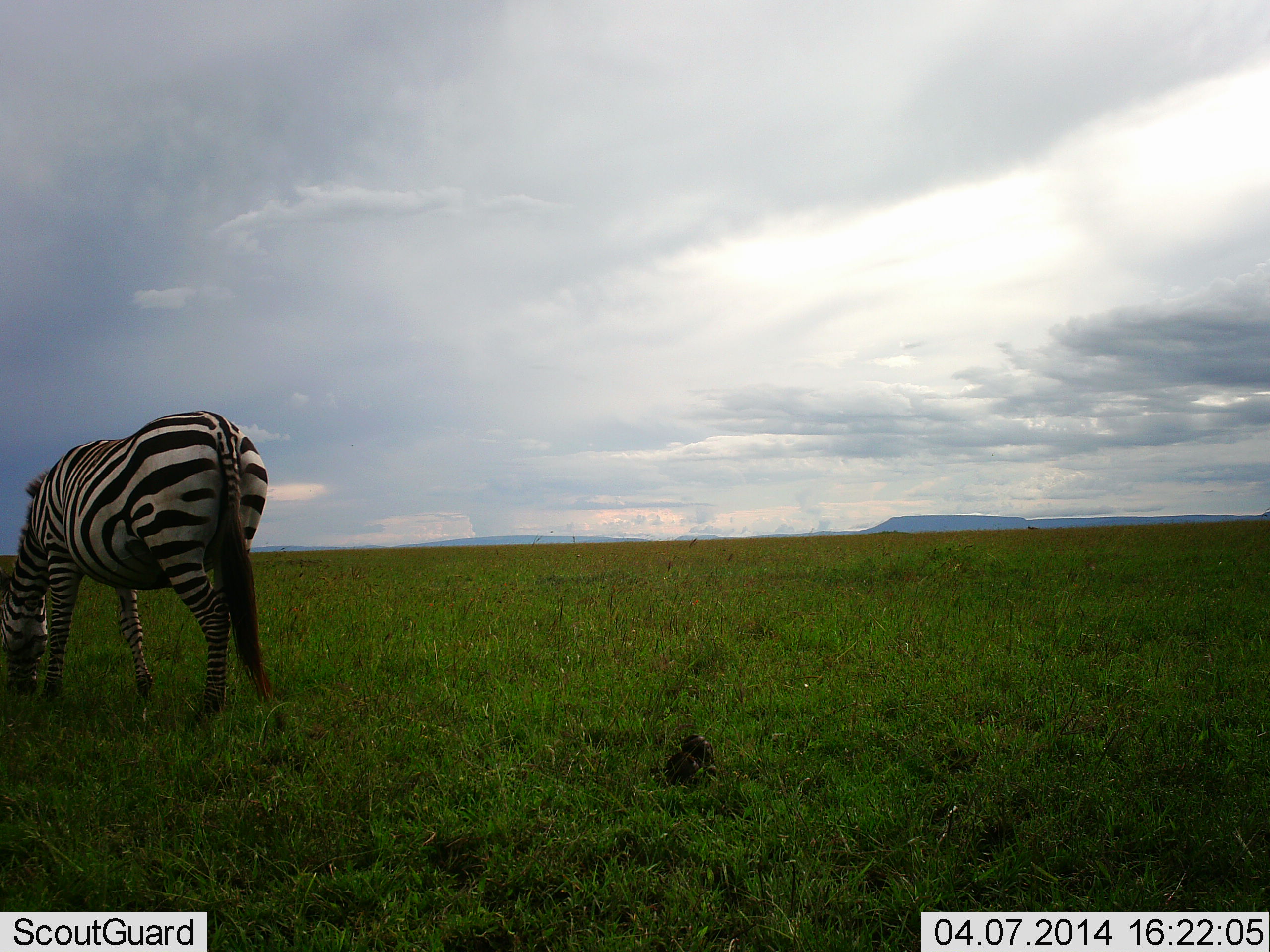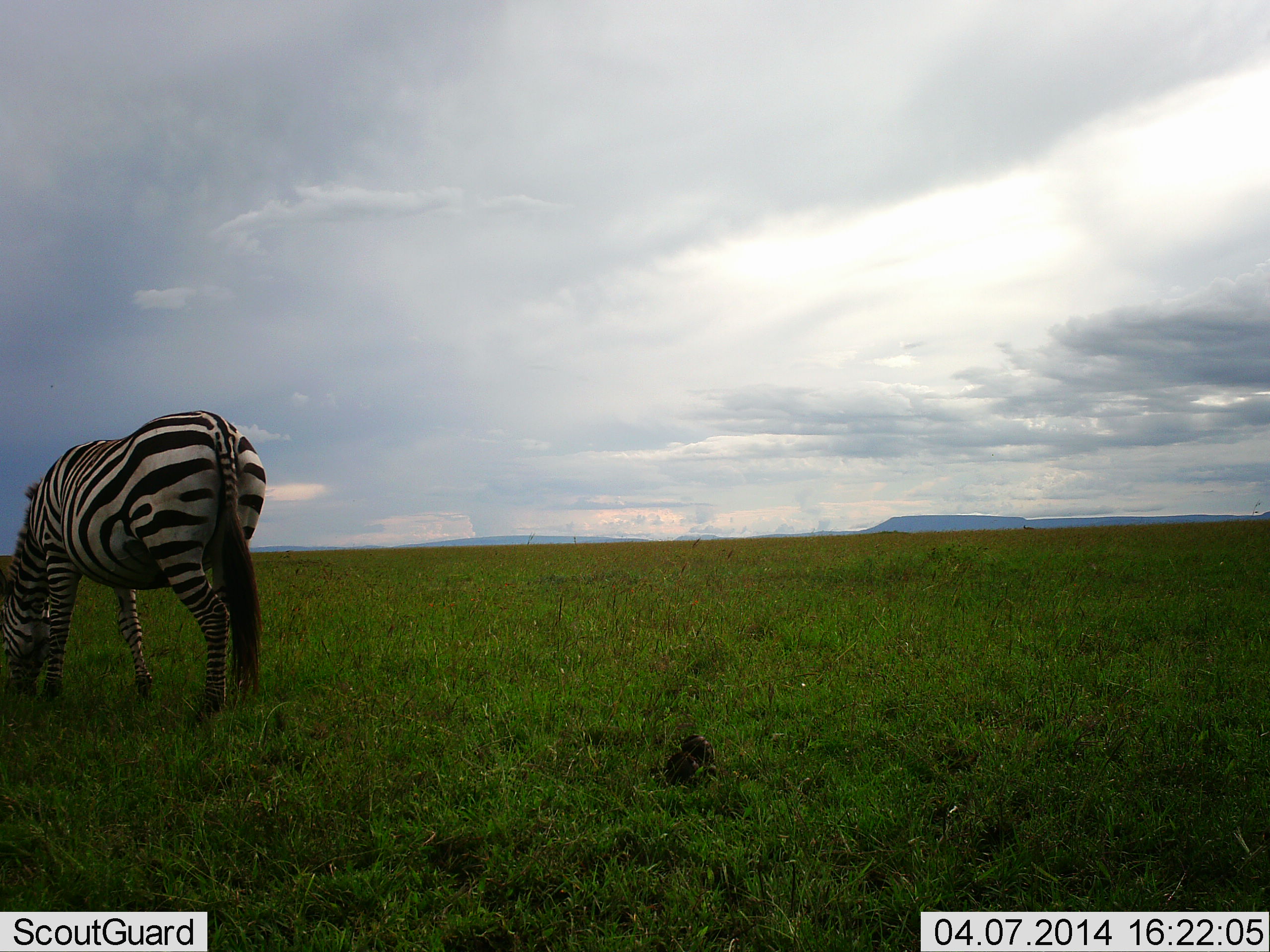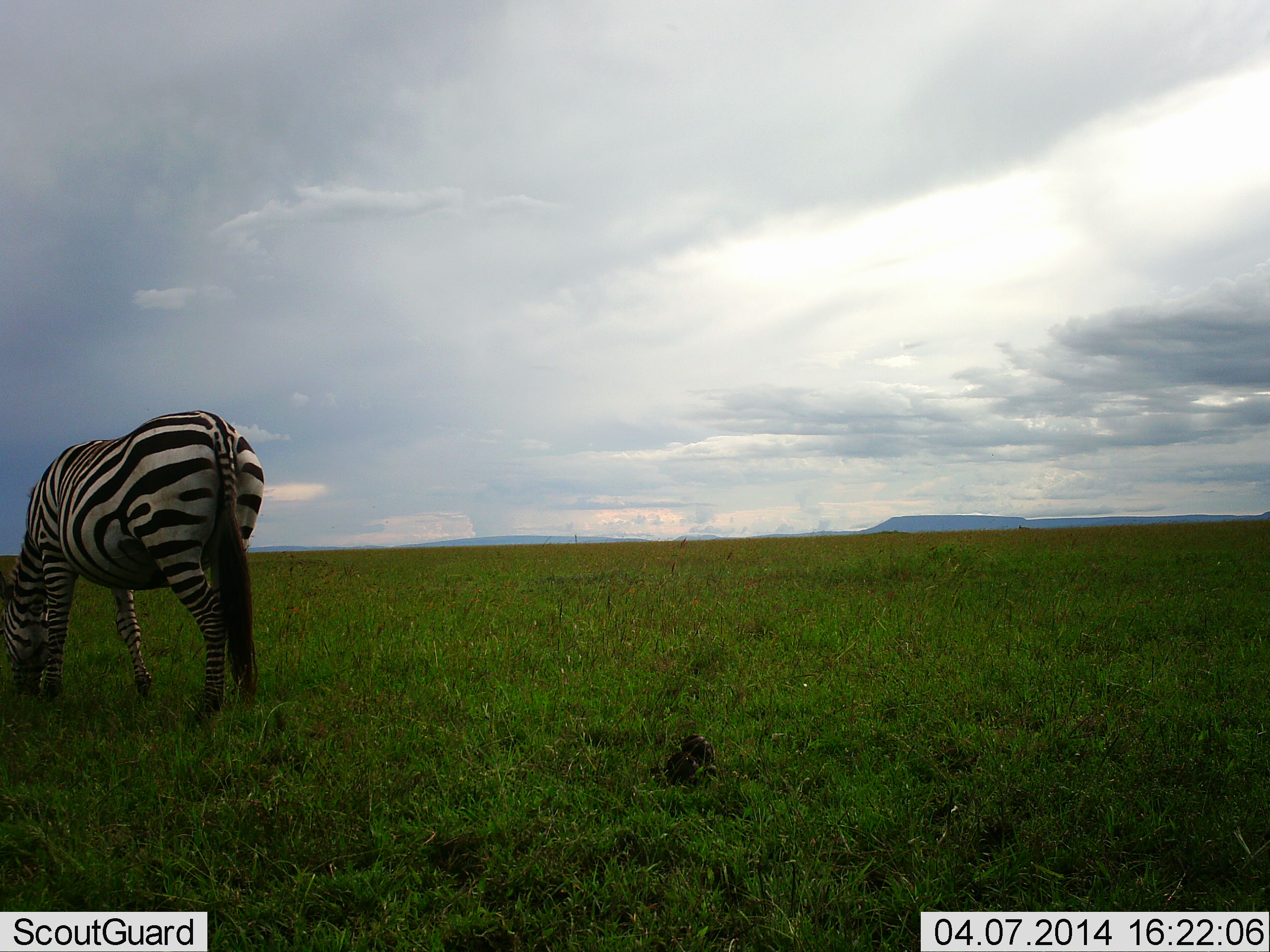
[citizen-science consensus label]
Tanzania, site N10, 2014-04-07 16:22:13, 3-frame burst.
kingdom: Animalia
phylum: Chordata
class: Mammalia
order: Perissodactyla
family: Equidae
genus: Equus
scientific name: Equus quagga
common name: plains zebra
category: zebra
Zebra (plains zebra) (Equus quagga), count 1. Behavior (volunteer vote fractions): standing 10%, resting 0%, moving 0%, interacting 0%. Young present (vote fraction): 0%. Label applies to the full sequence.